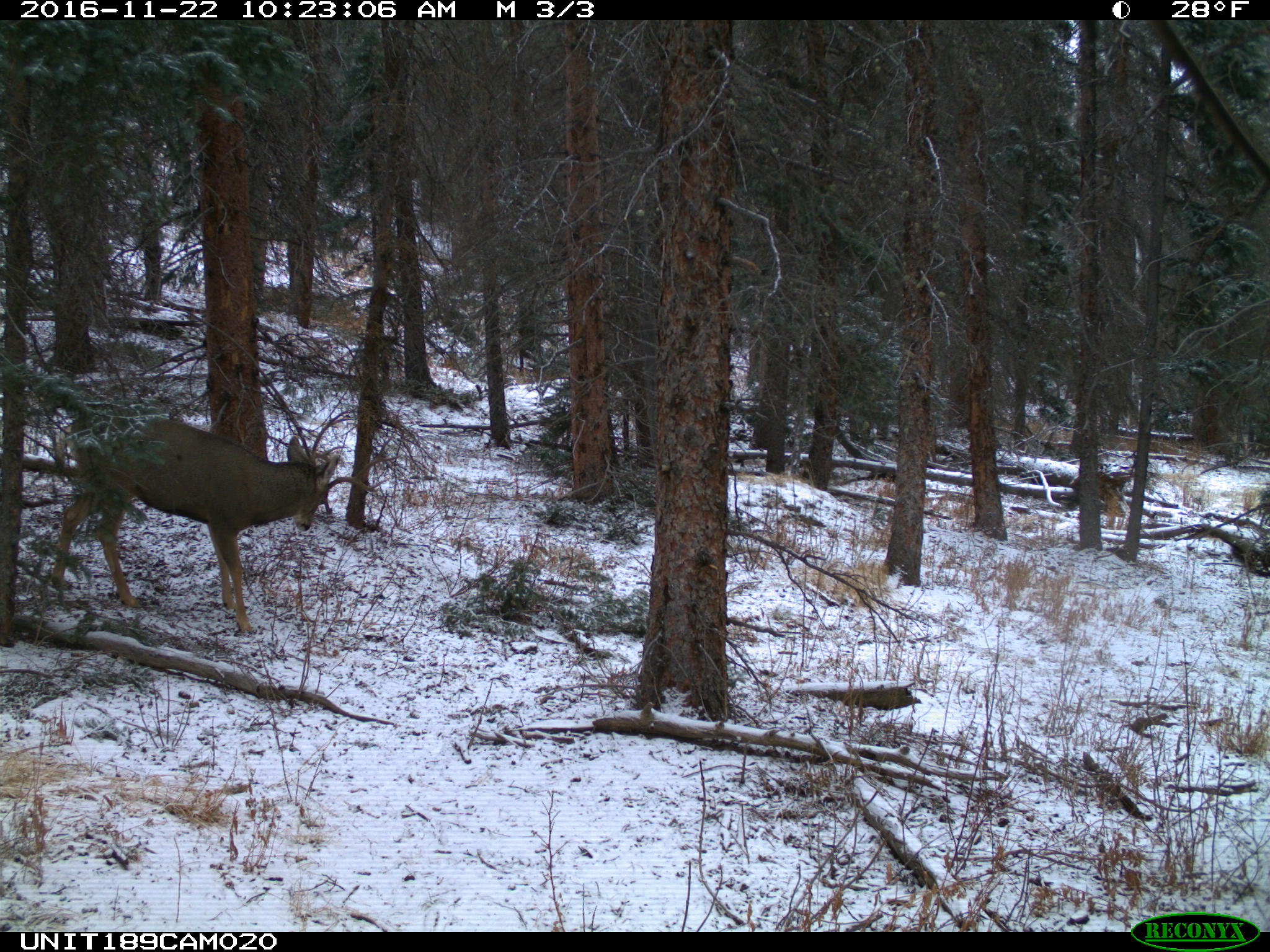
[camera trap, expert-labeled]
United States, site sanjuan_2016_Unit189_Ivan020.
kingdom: Animalia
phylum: Chordata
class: Mammalia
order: Artiodactyla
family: Cervidae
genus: Odocoileus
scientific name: Odocoileus hemionus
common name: mule deer